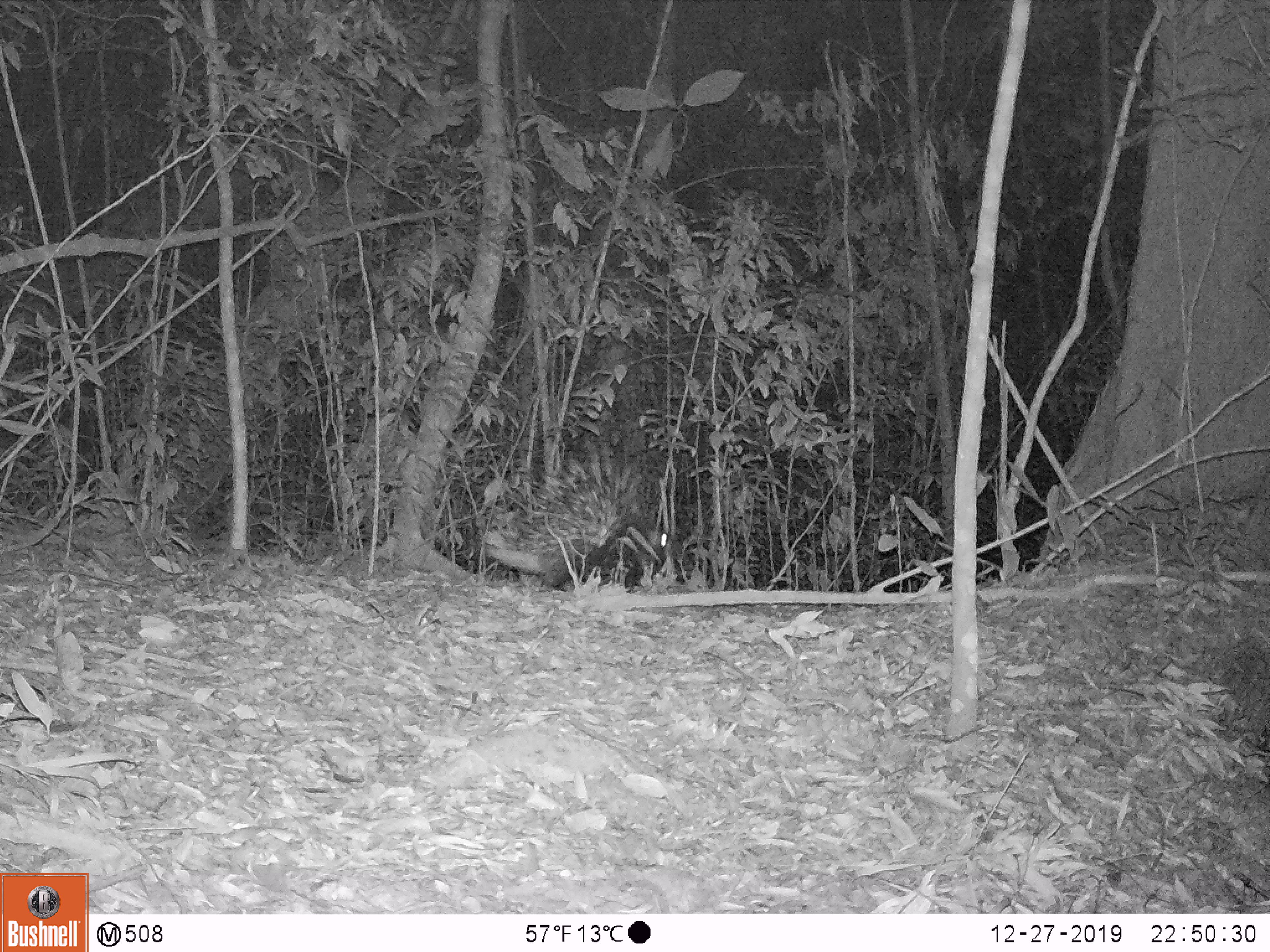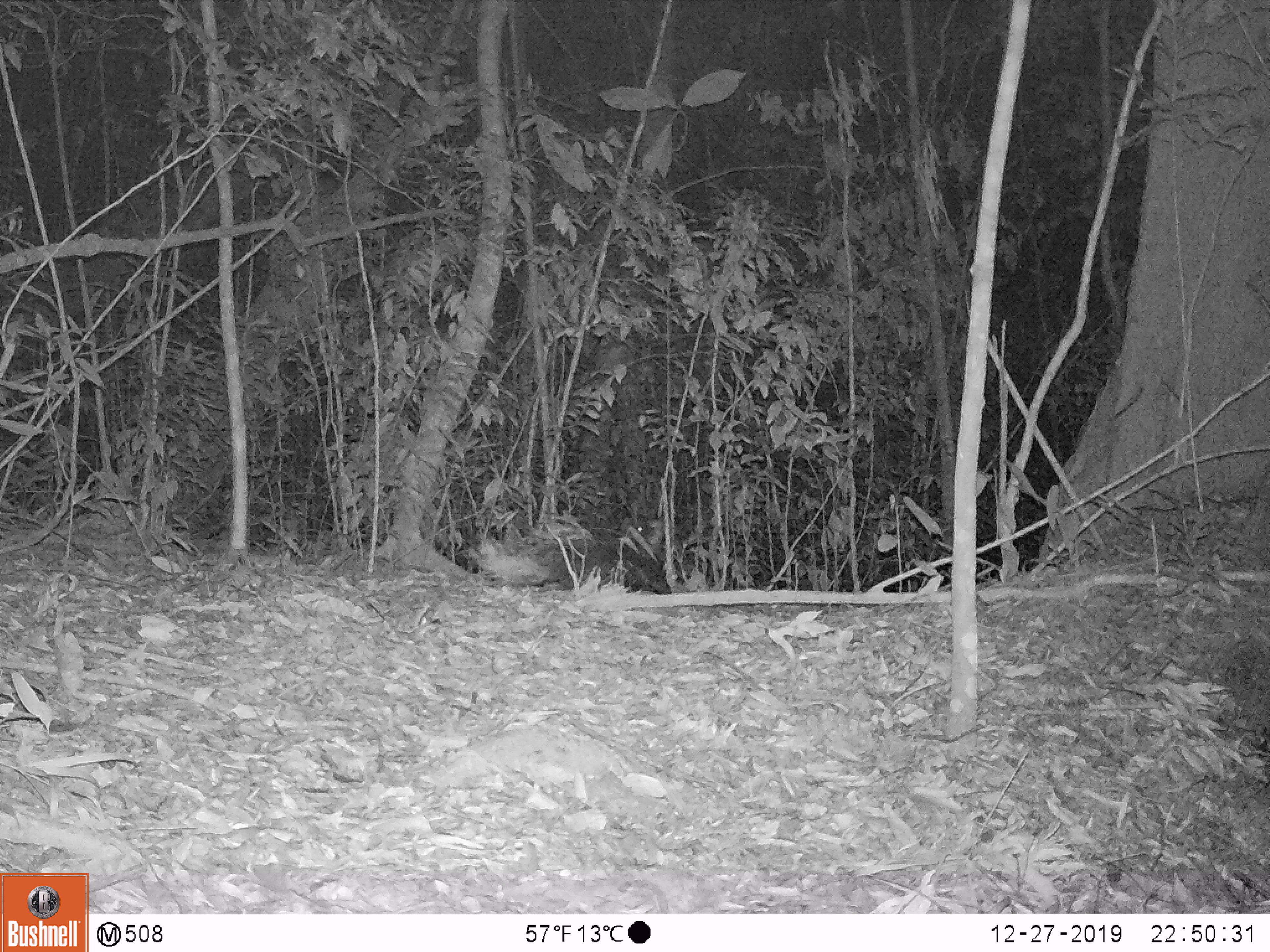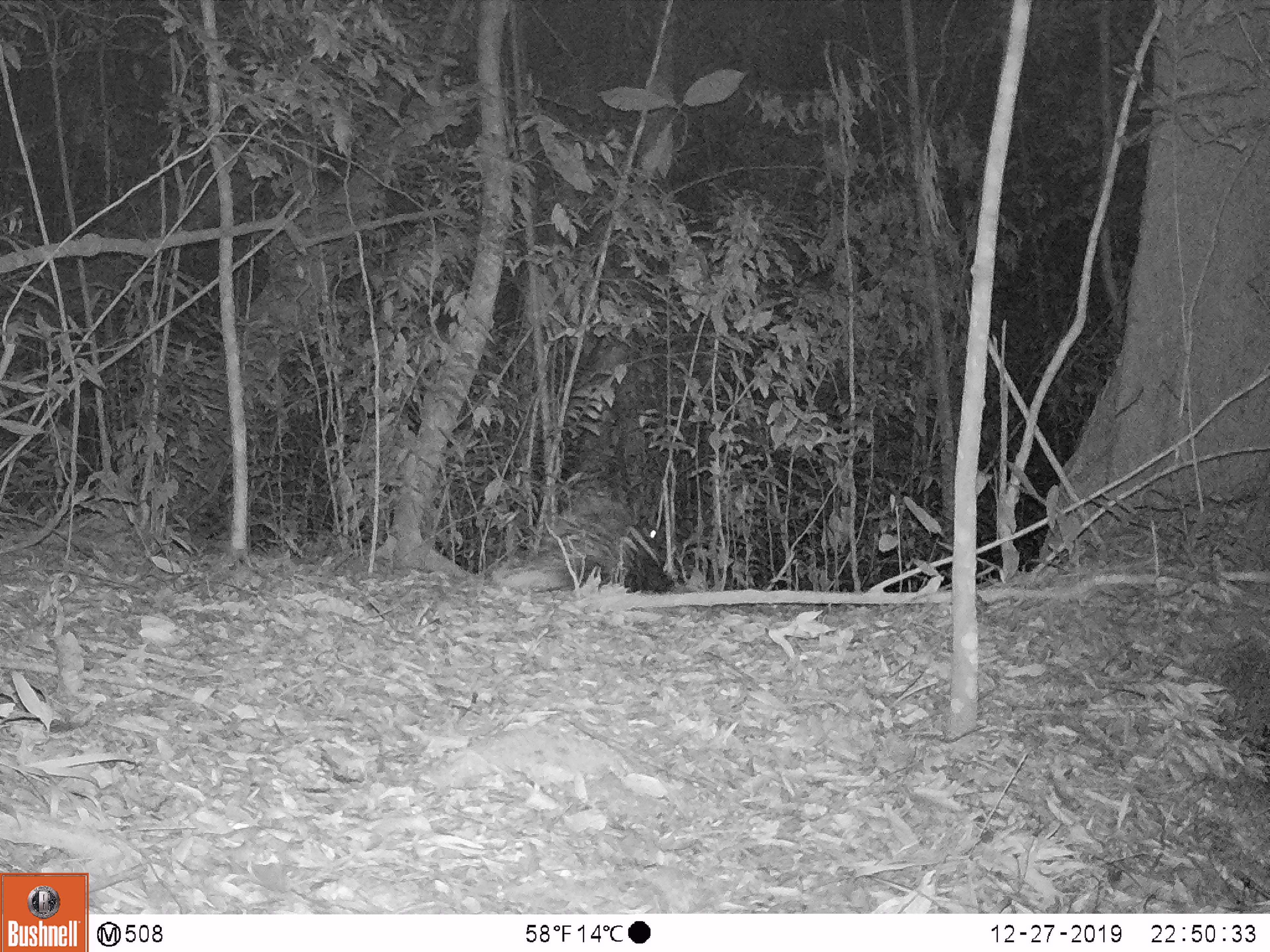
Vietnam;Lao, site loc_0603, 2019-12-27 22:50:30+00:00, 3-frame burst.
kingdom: Animalia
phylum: Chordata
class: Mammalia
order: Rodentia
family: Hystricidae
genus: Hystrix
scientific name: Hystrix brachyura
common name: malayan porcupine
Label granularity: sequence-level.